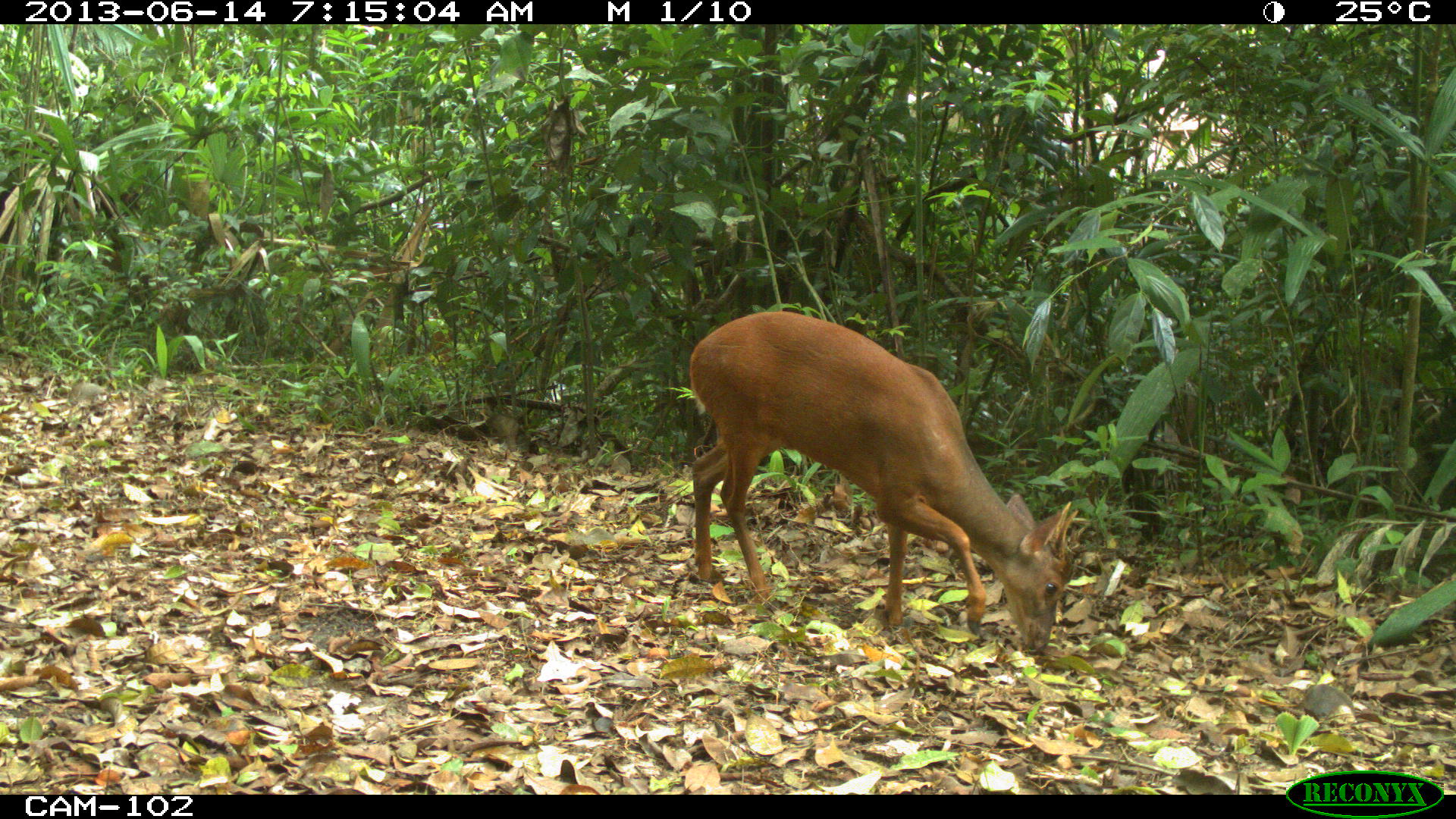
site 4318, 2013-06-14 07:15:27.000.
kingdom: Animalia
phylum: Chordata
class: Mammalia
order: Artiodactyla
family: Cervidae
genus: Mazama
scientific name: Mazama temama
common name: central american red brocket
Mazama temama (central american red brocket), count 1, sex male.